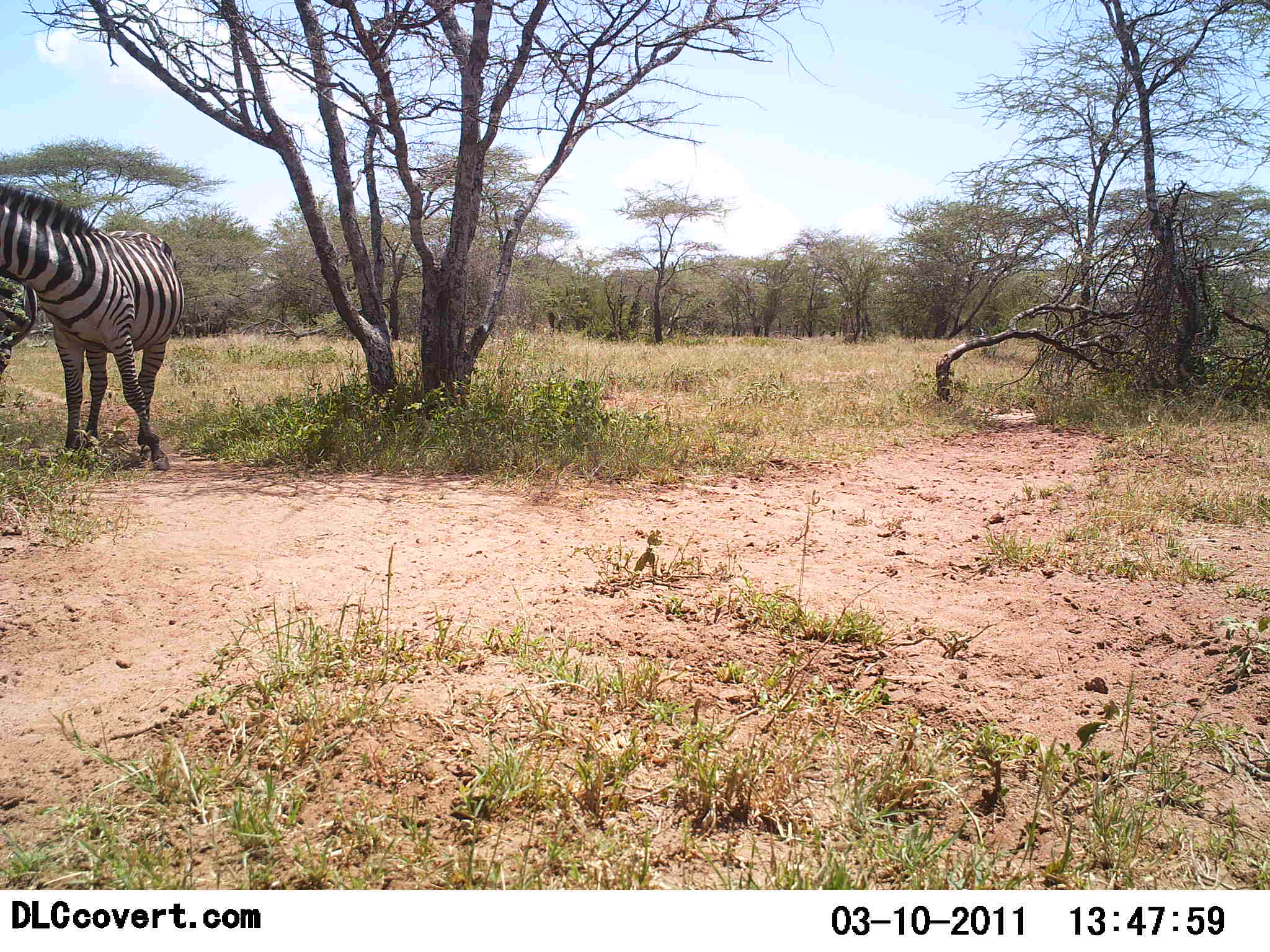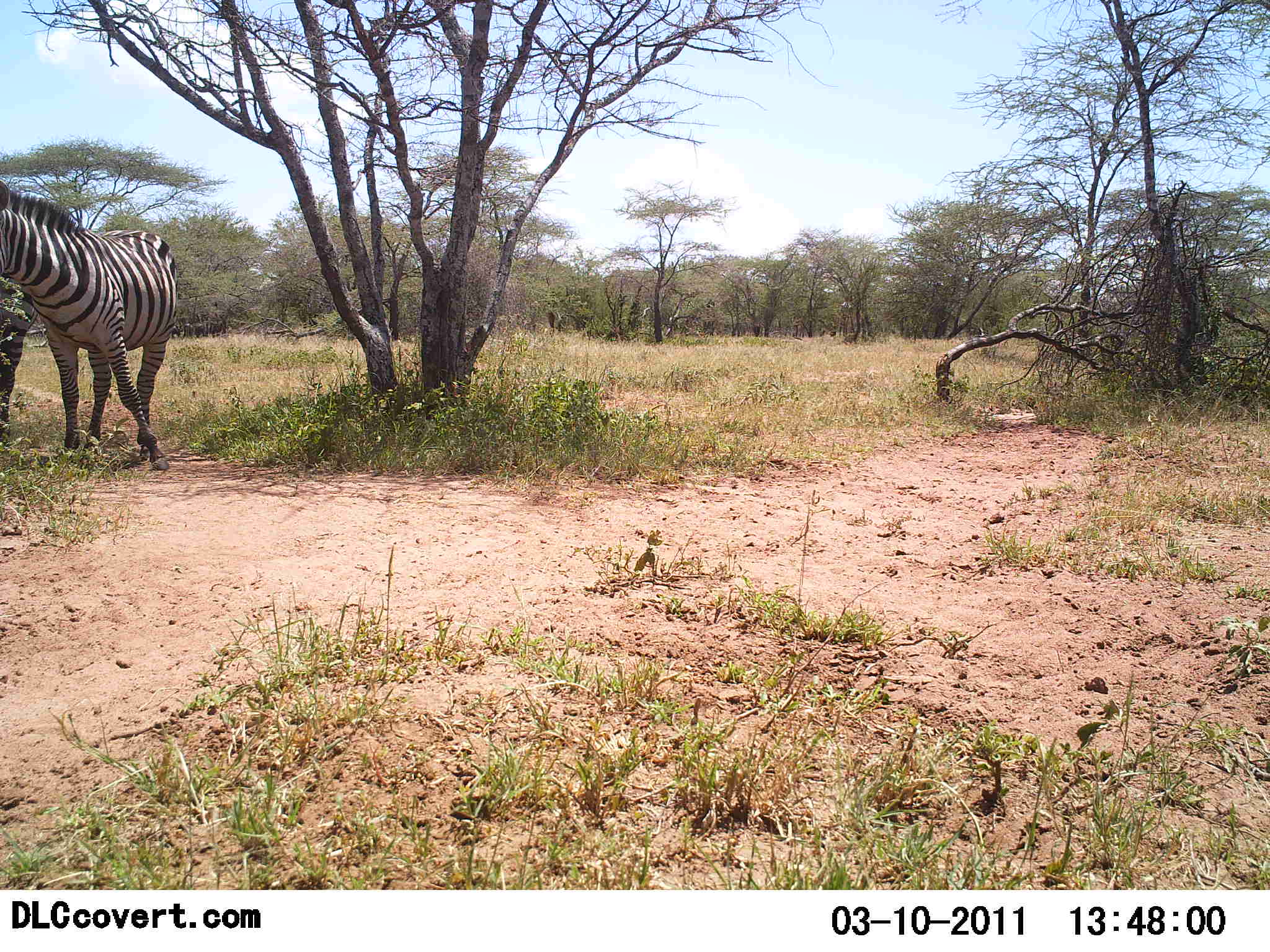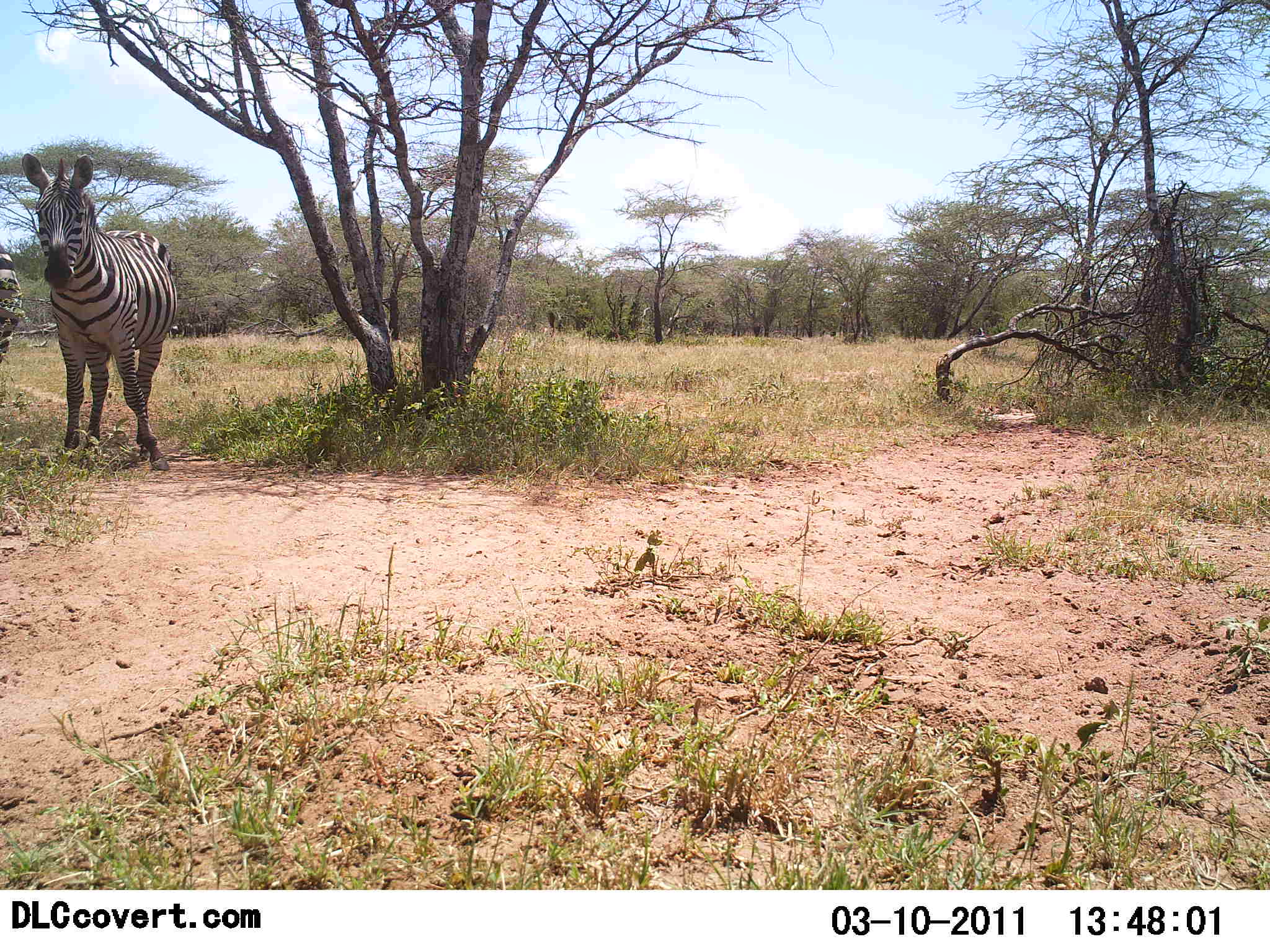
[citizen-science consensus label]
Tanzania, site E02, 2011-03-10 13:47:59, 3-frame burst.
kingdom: Animalia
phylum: Chordata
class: Mammalia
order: Perissodactyla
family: Equidae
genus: Equus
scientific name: Equus quagga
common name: plains zebra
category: zebra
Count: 1.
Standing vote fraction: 91%.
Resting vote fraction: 0%.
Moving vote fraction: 0%.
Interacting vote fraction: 27%.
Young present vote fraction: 0%.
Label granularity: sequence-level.